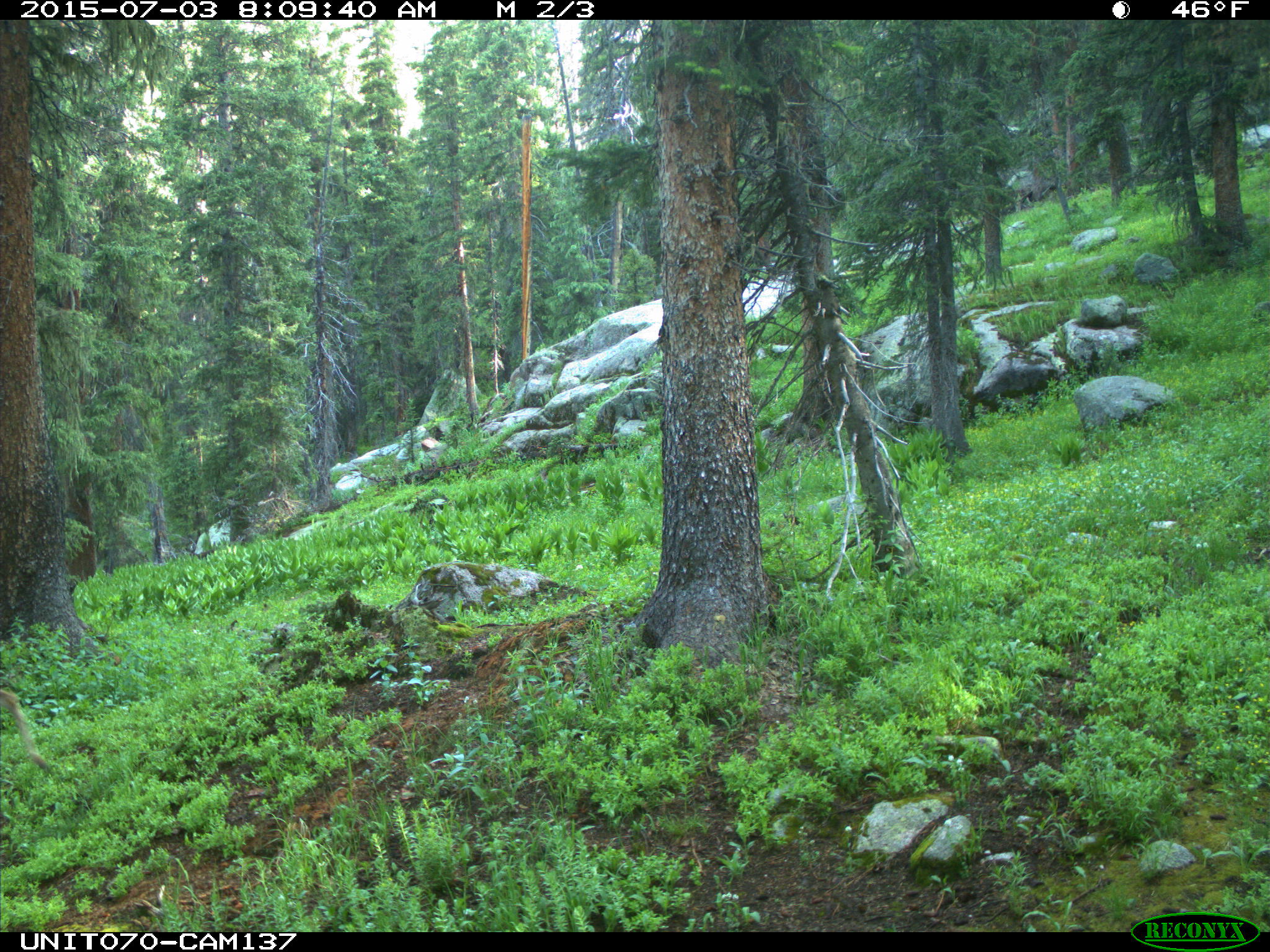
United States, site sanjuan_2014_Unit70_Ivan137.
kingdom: Animalia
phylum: Chordata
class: Mammalia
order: Artiodactyla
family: Cervidae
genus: Odocoileus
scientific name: Odocoileus hemionus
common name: mule deer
Odocoileus hemionus (mule deer).